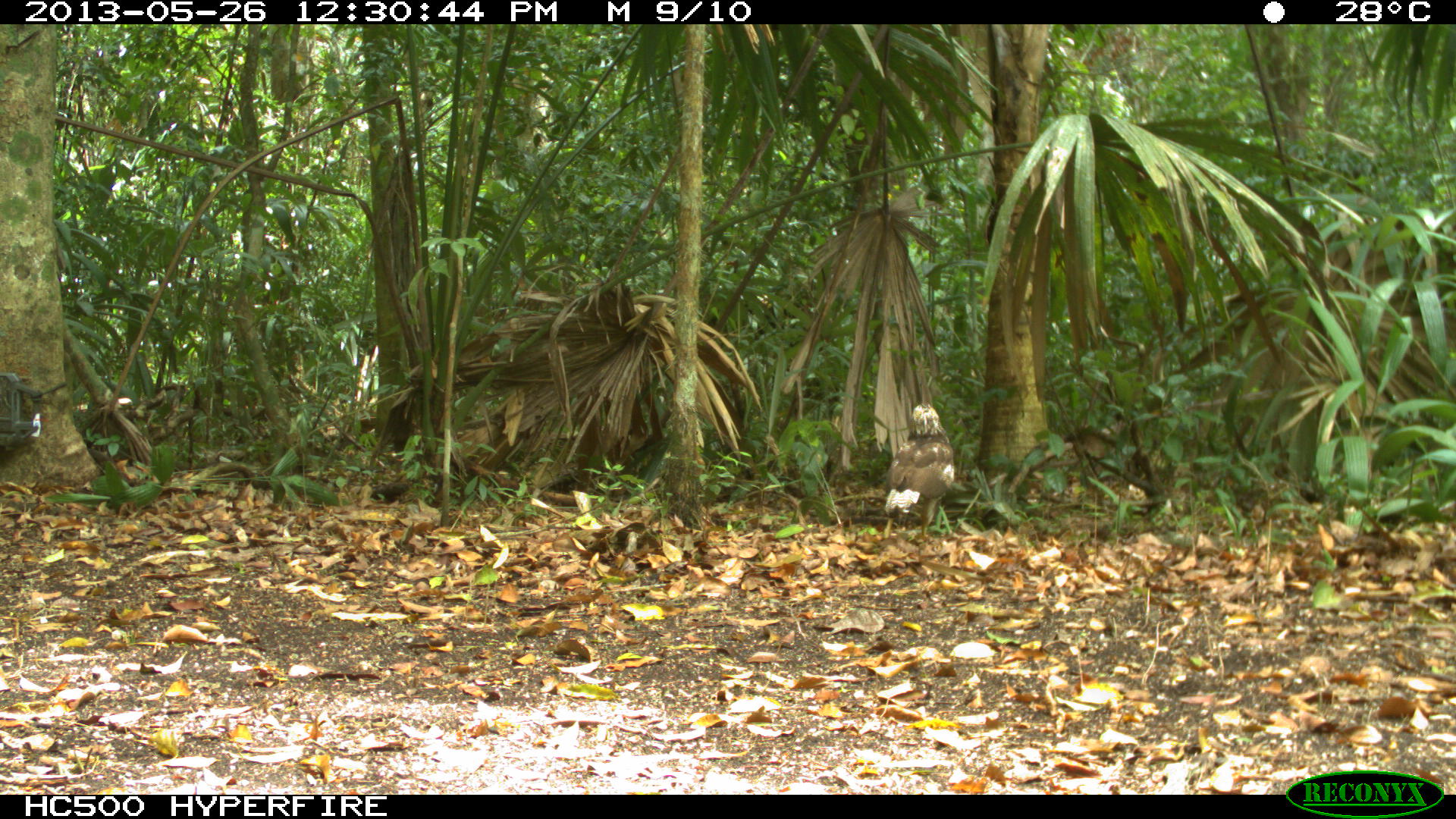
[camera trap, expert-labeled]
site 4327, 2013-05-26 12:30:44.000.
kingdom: Animalia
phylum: Chordata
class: Aves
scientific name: Aves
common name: birds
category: unknown raptor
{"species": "unknown raptor (birds) (Aves)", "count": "1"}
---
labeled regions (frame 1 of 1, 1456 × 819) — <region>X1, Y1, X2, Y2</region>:
unknown raptor: <region>883, 403, 955, 539</region>